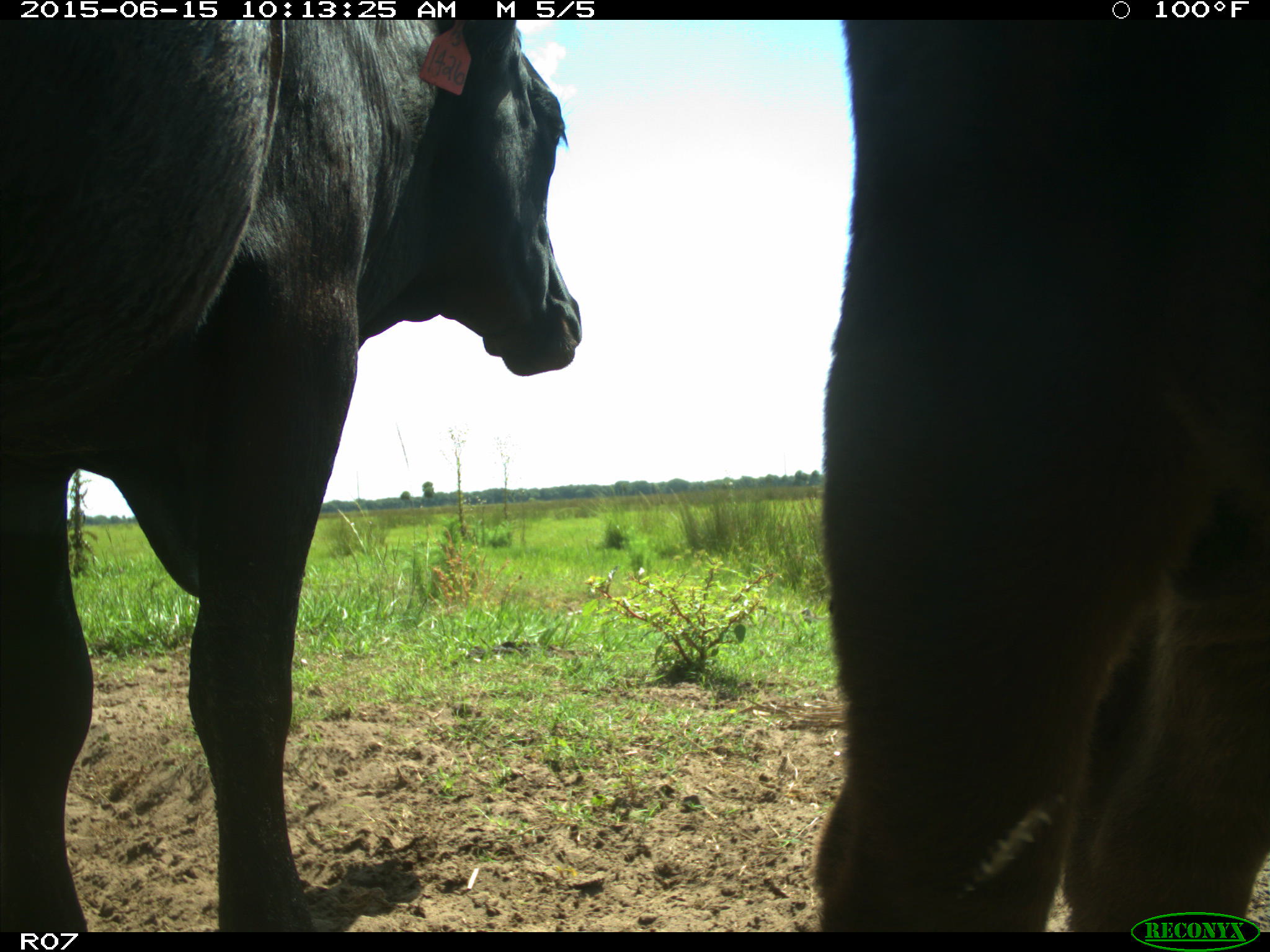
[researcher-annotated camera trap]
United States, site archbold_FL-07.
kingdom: Animalia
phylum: Chordata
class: Mammalia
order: Artiodactyla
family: Bovidae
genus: Bos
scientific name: Bos taurus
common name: domestic cow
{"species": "Bos taurus (domestic cow)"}